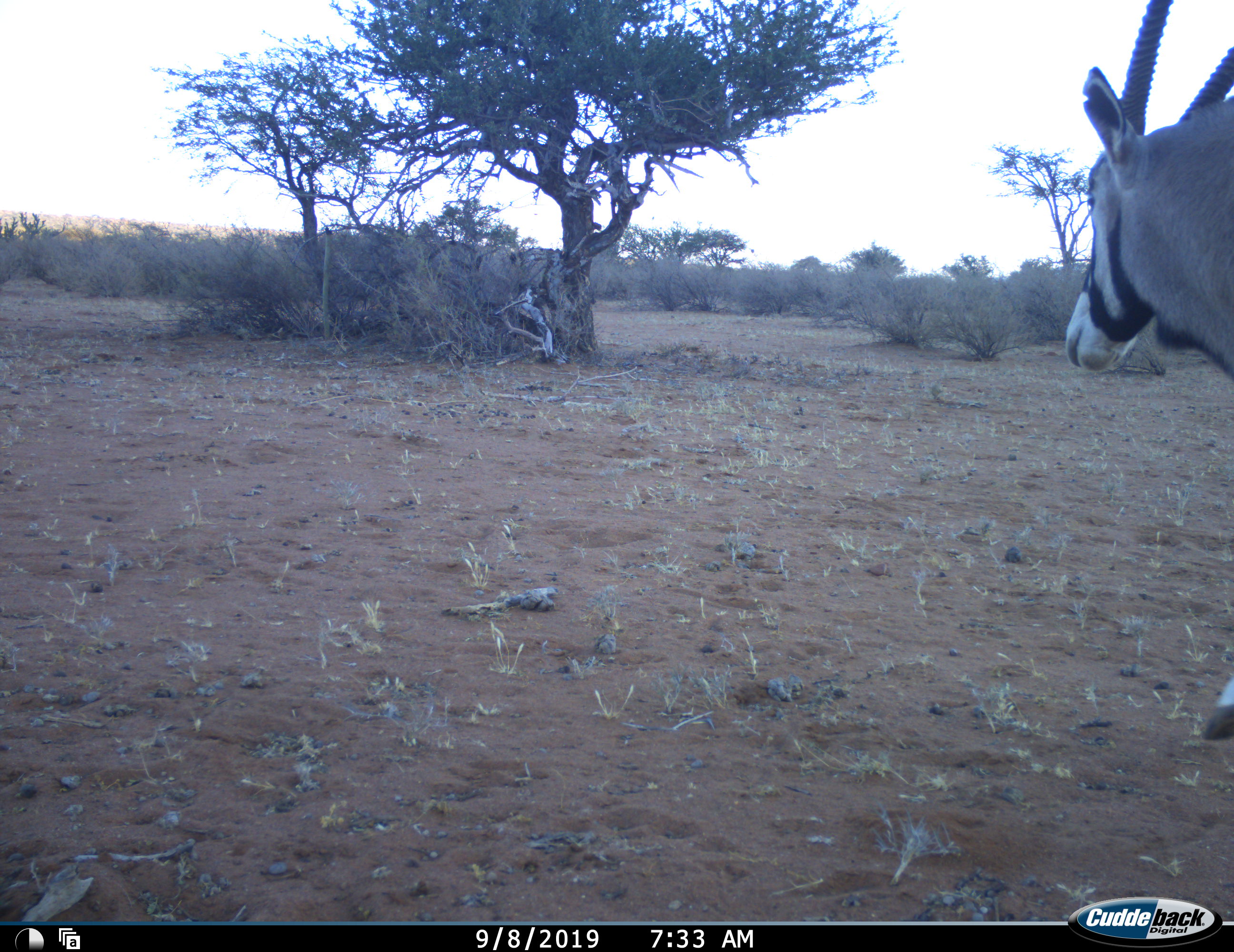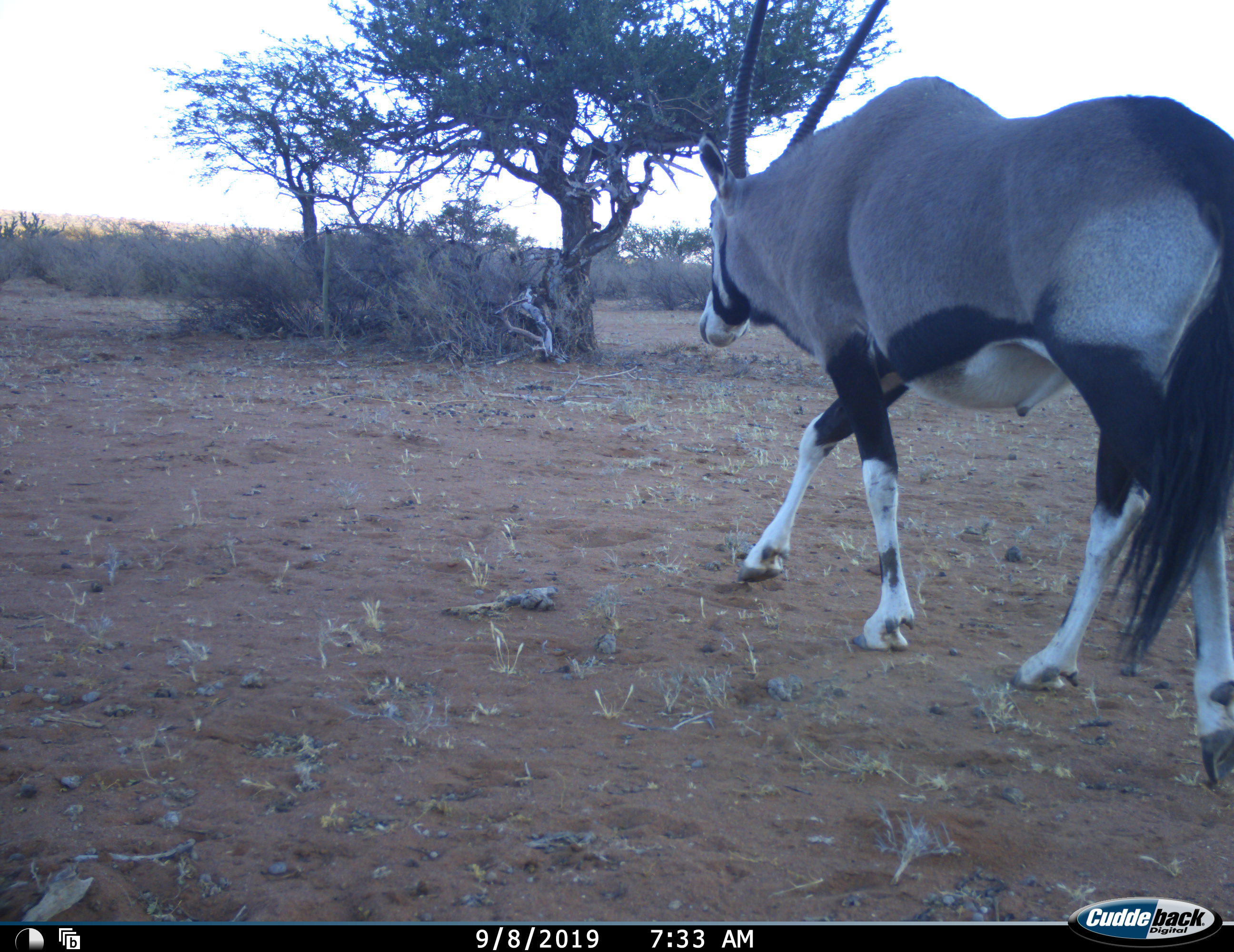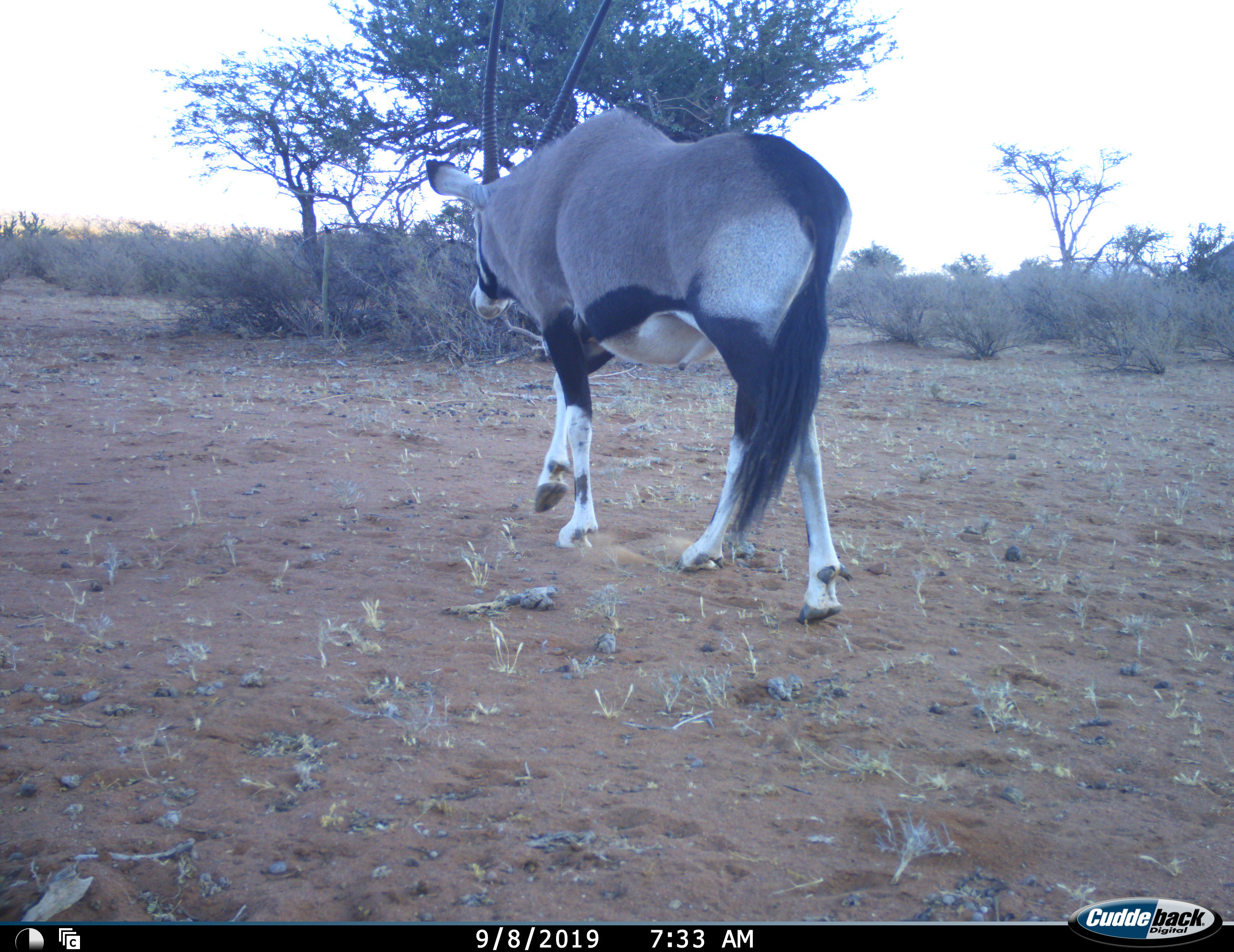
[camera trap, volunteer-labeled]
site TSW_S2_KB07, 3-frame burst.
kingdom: Animalia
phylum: Chordata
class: Mammalia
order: Artiodactyla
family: Bovidae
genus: Oryx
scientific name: Oryx gazella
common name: gemsbok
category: oryx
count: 1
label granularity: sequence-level